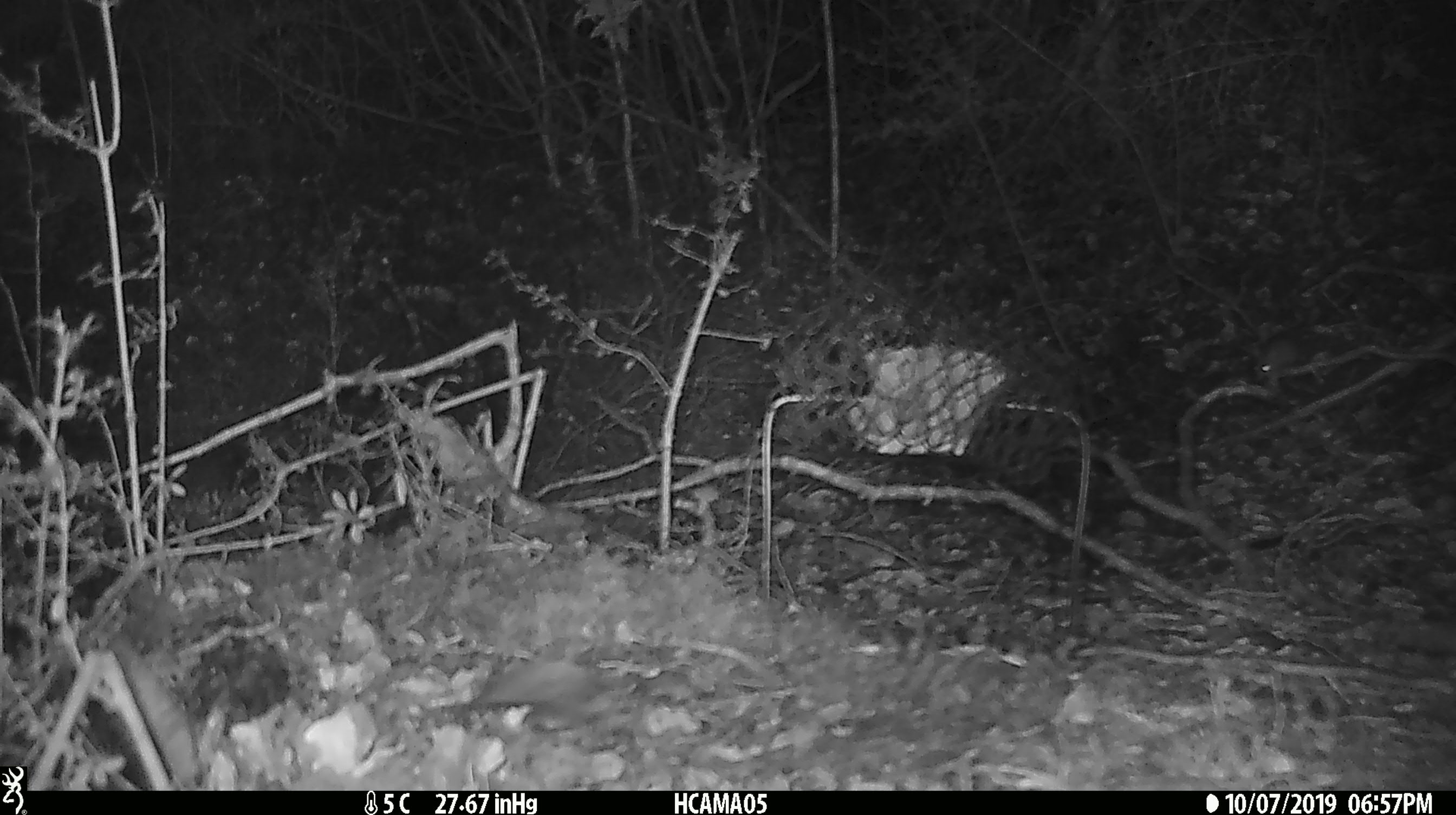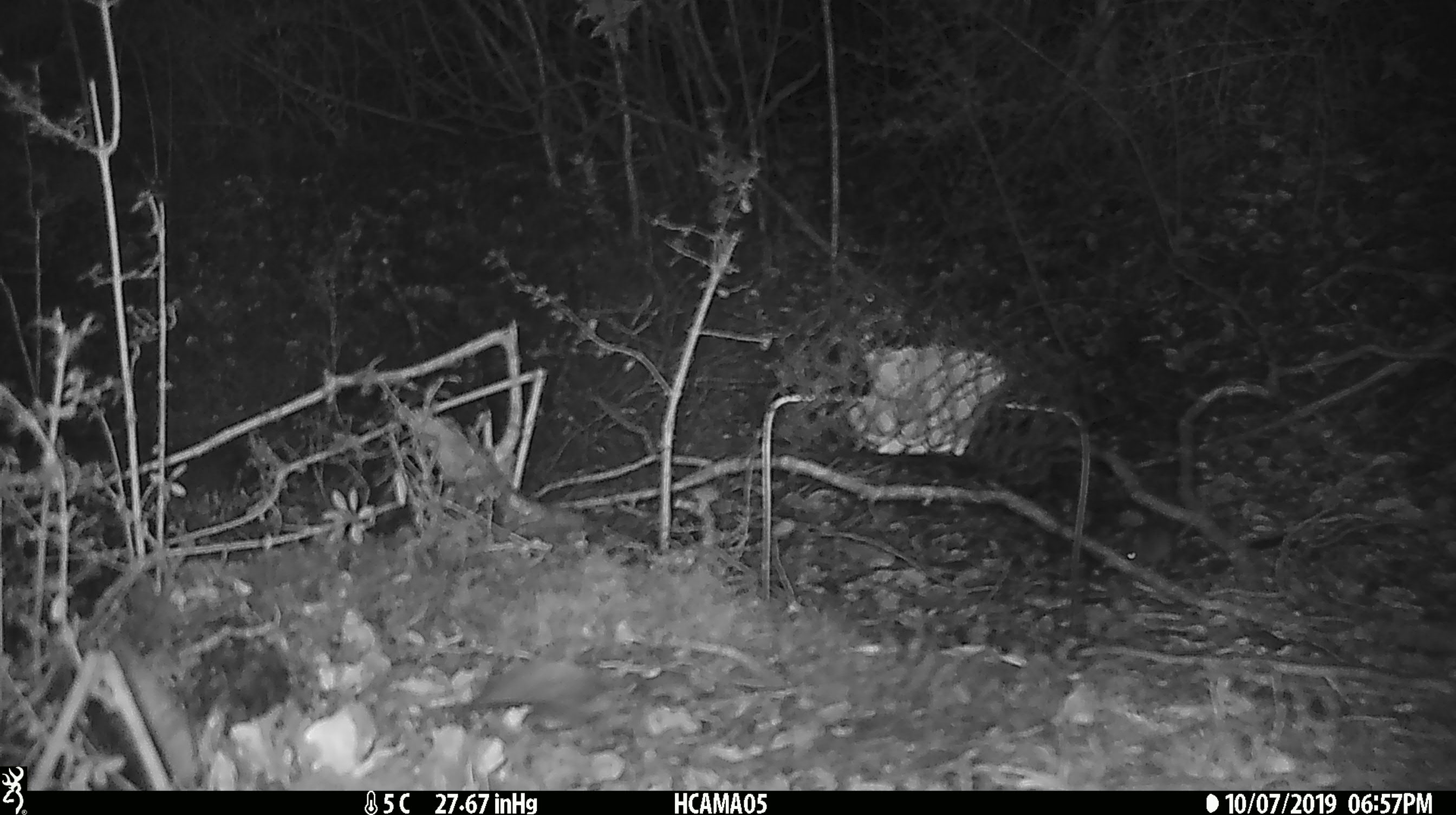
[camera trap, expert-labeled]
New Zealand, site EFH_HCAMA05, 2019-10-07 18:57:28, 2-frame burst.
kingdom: Animalia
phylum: Chordata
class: Mammalia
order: Rodentia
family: Muridae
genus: Mus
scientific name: Mus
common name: mouse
Mouse (Mus).